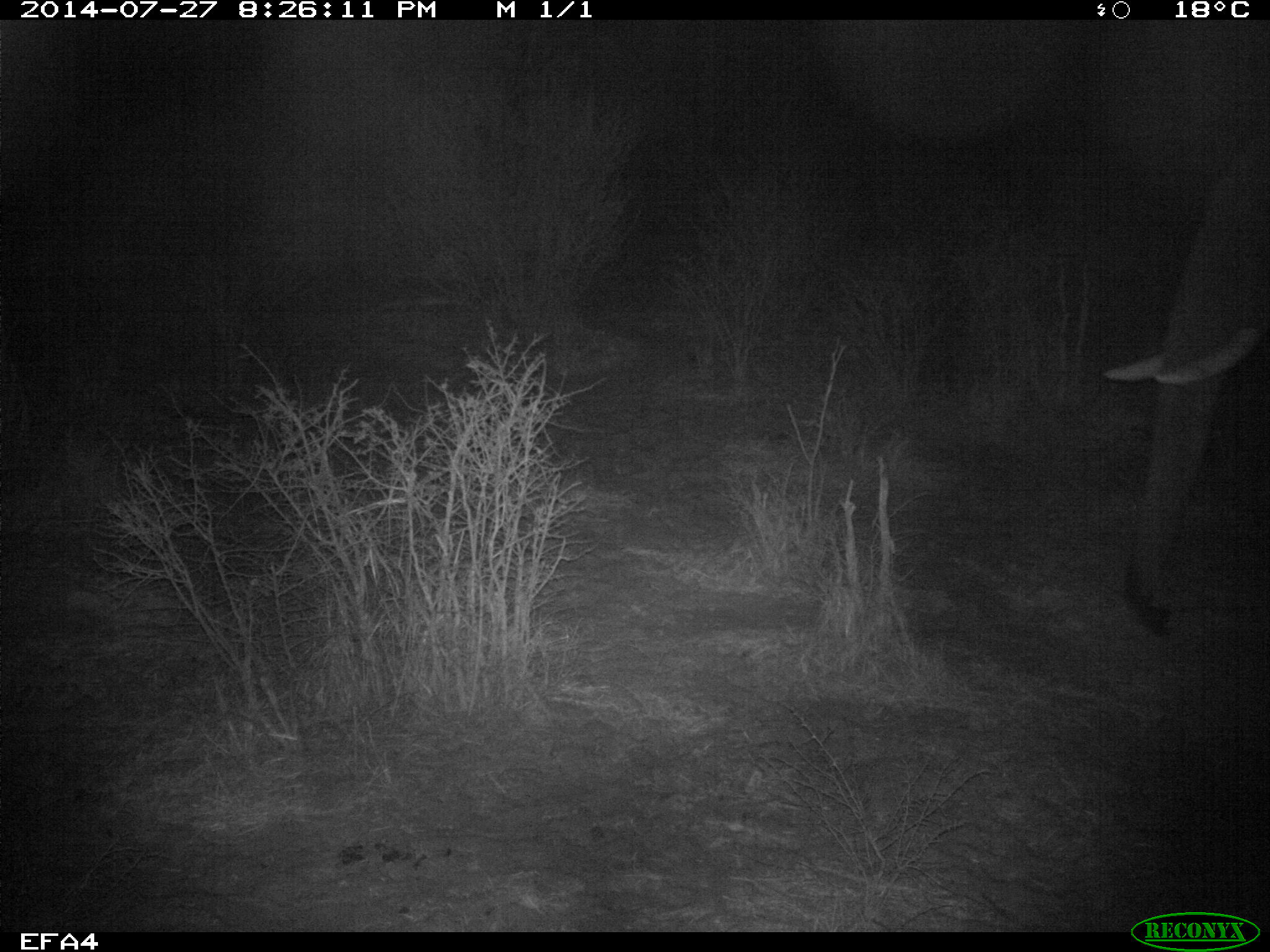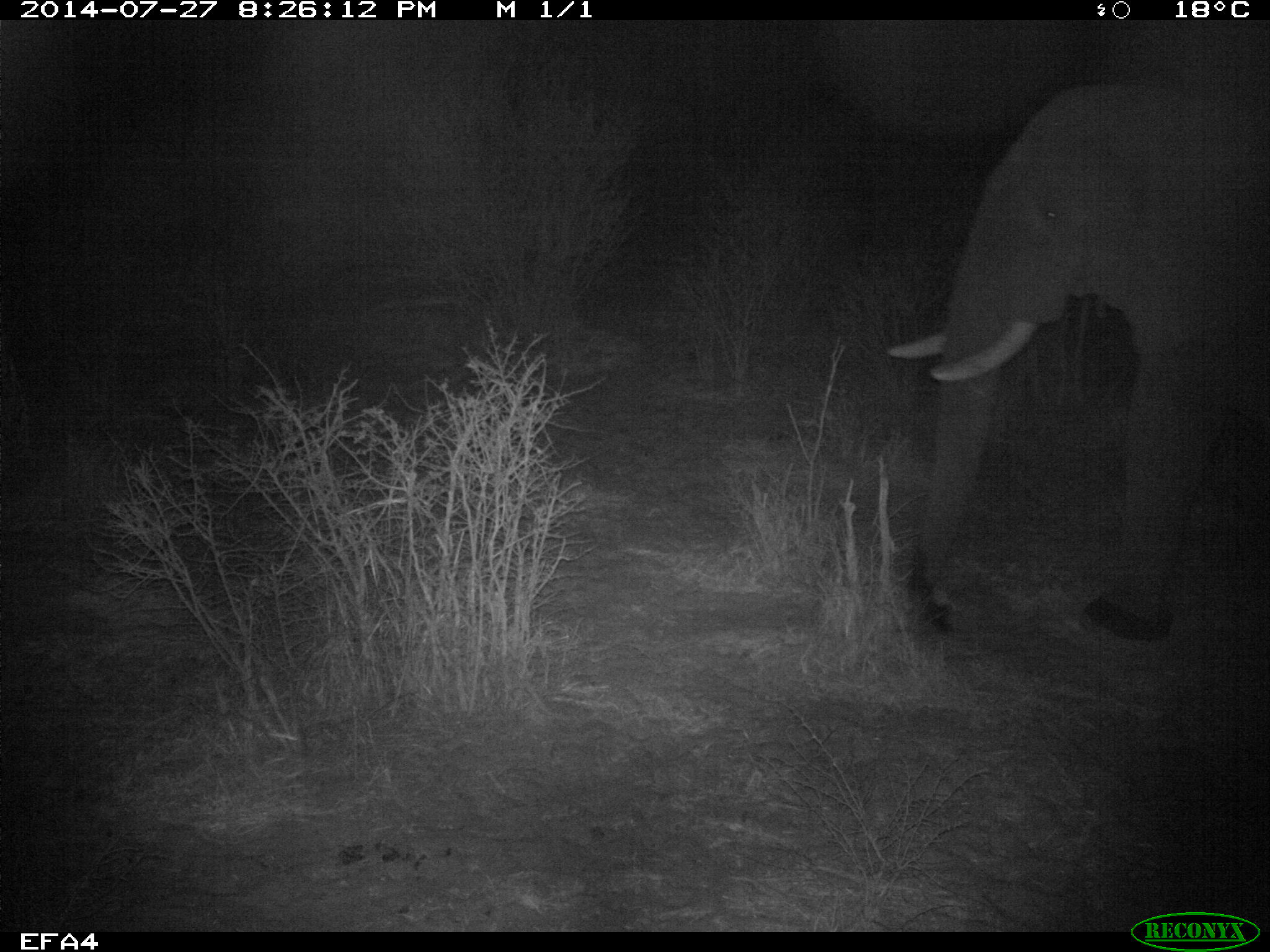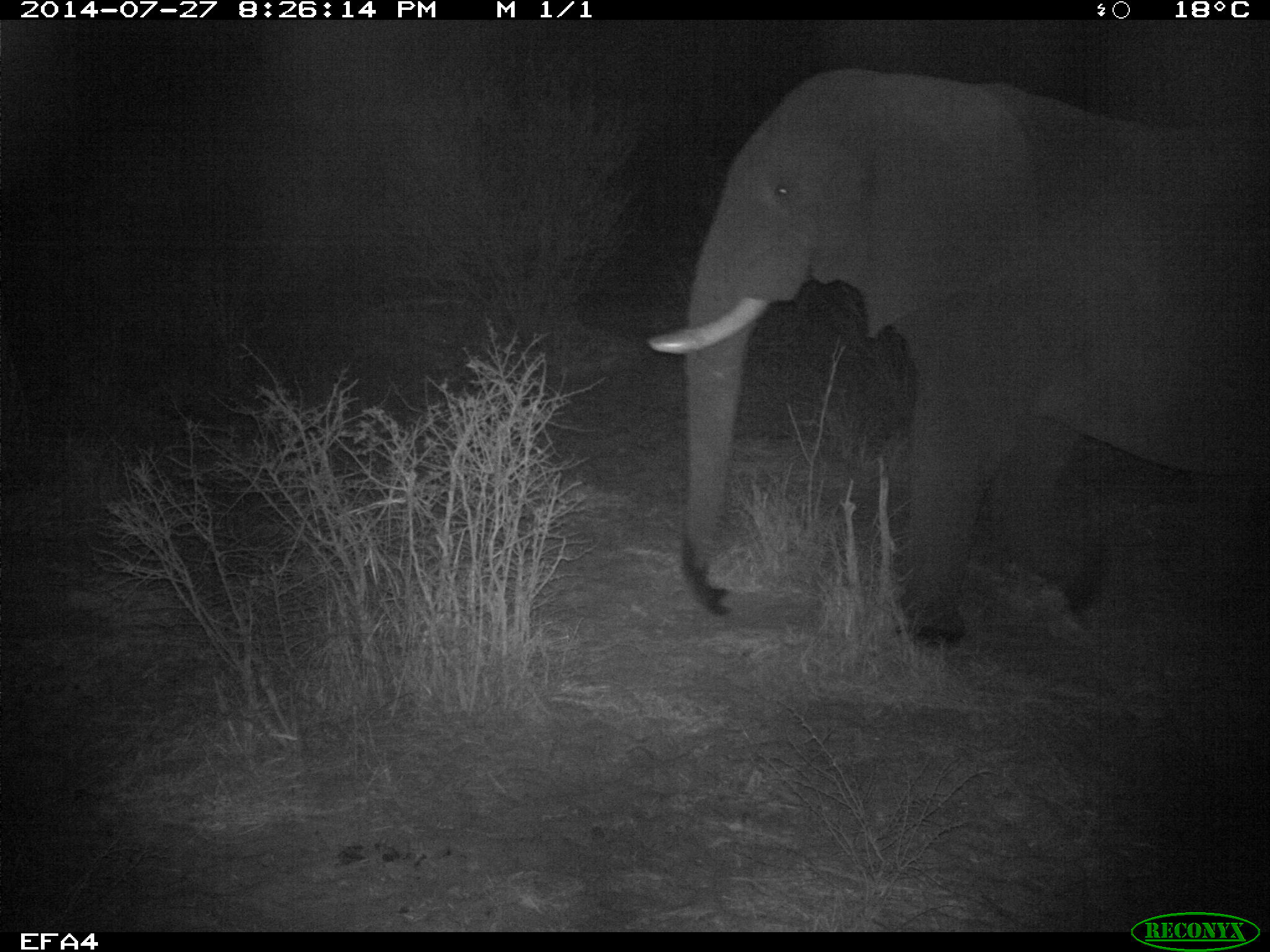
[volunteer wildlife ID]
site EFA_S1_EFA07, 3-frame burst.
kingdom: Animalia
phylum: Chordata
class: Mammalia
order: Proboscidea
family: Elephantidae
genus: Loxodonta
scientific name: Loxodonta africana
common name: african bush elephant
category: elephant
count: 1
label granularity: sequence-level